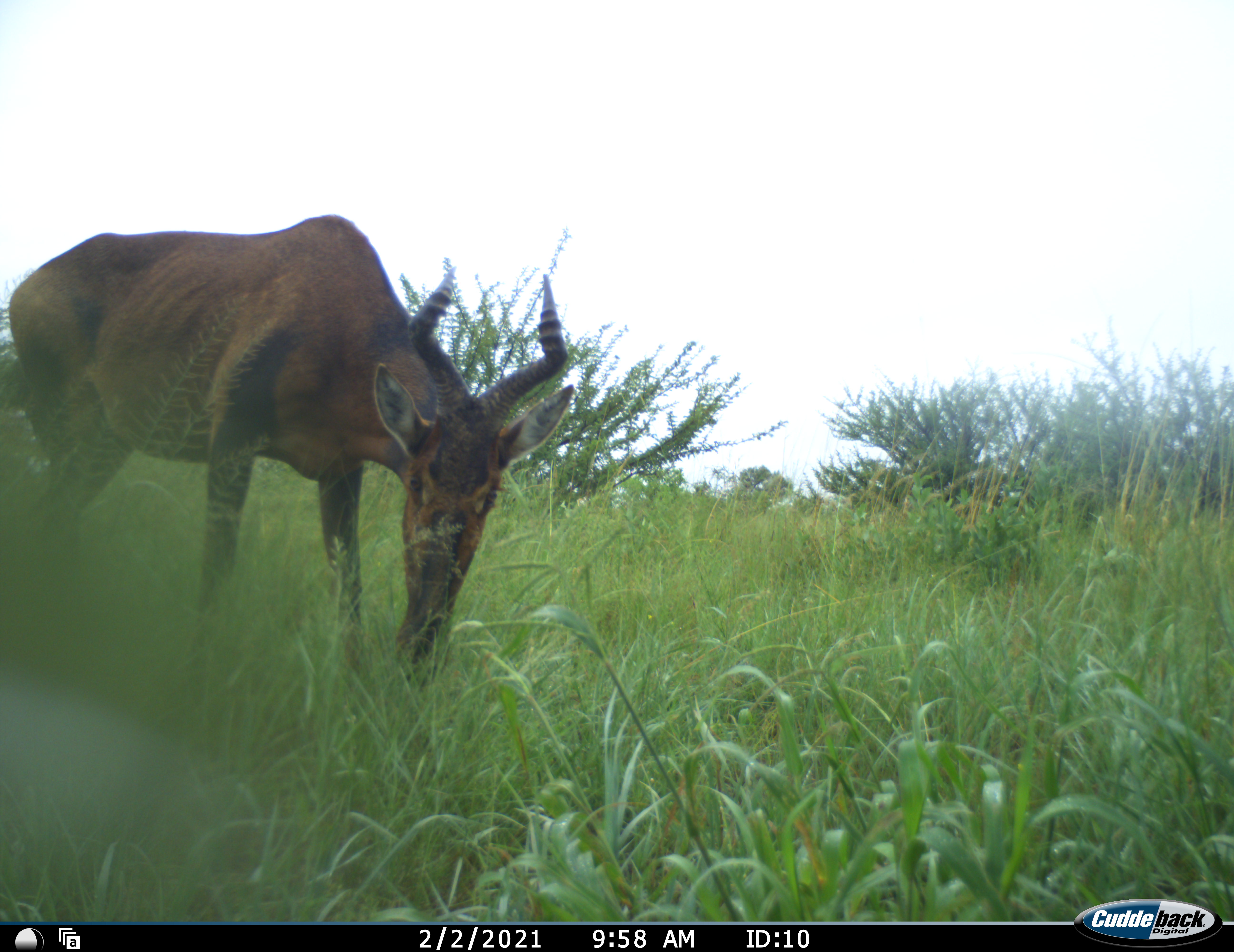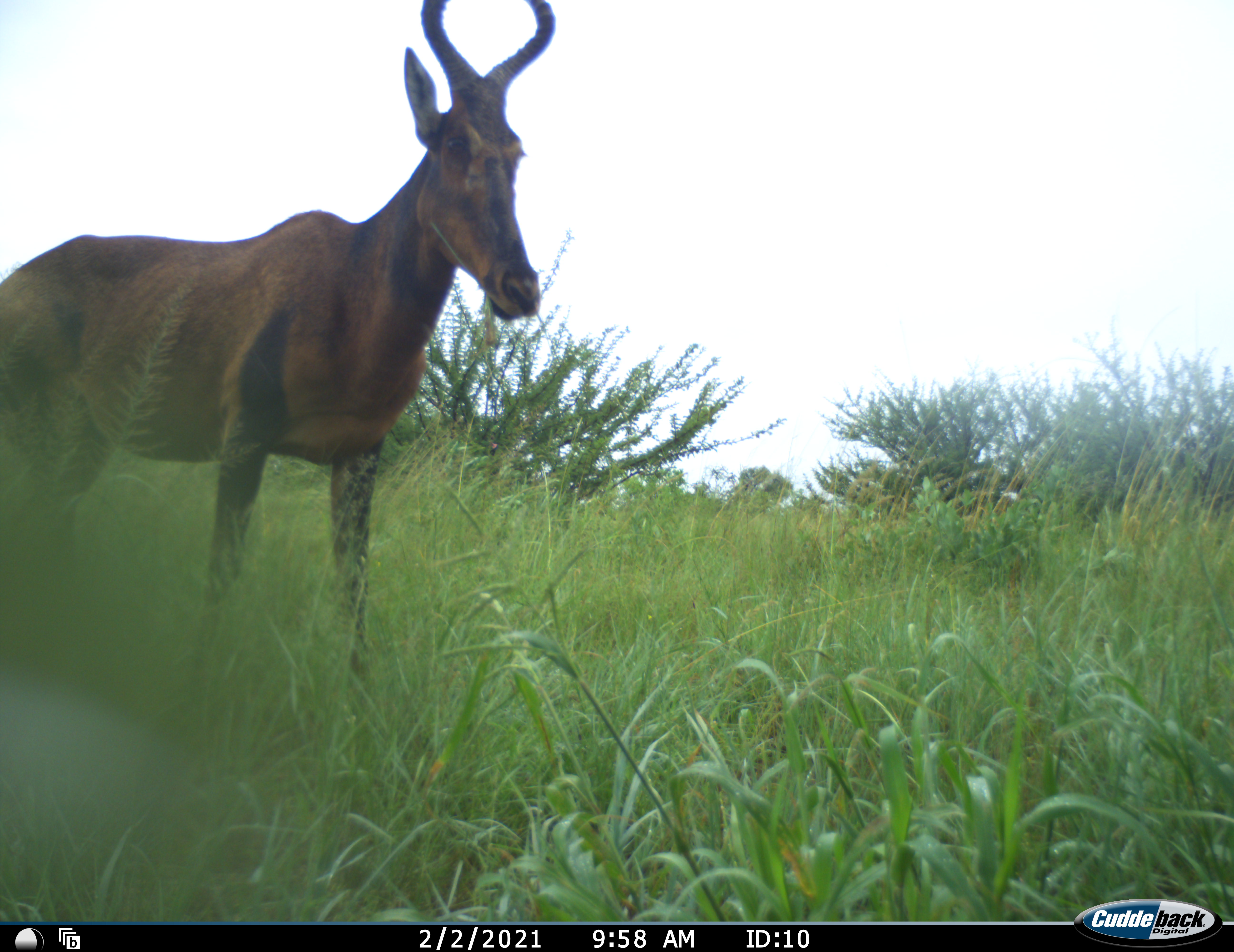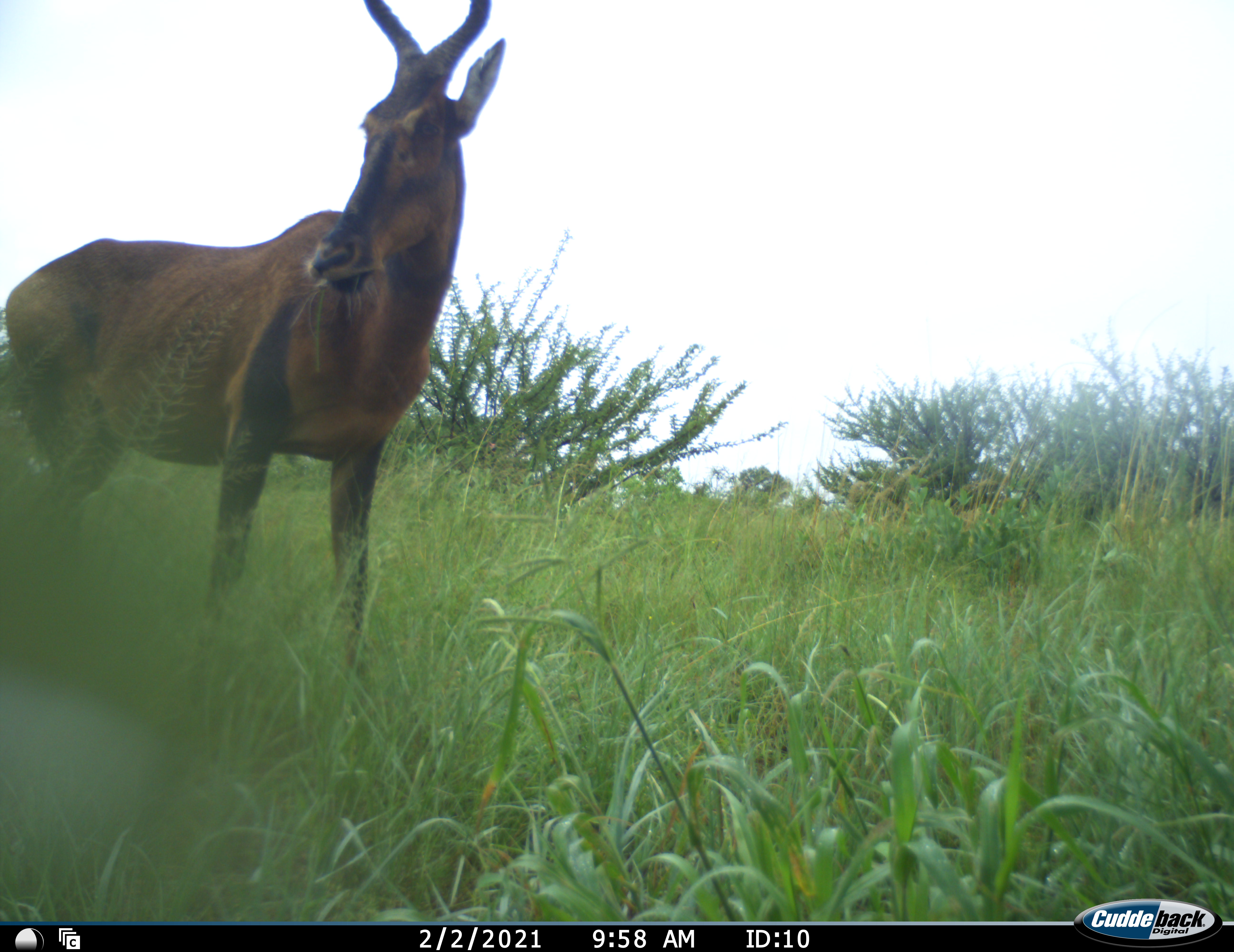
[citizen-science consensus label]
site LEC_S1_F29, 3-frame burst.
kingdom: Animalia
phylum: Chordata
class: Mammalia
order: Artiodactyla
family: Bovidae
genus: Alcelaphus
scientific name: Alcelaphus buselaphus caama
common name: red hartebeest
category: hartebeestred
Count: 1.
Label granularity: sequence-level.